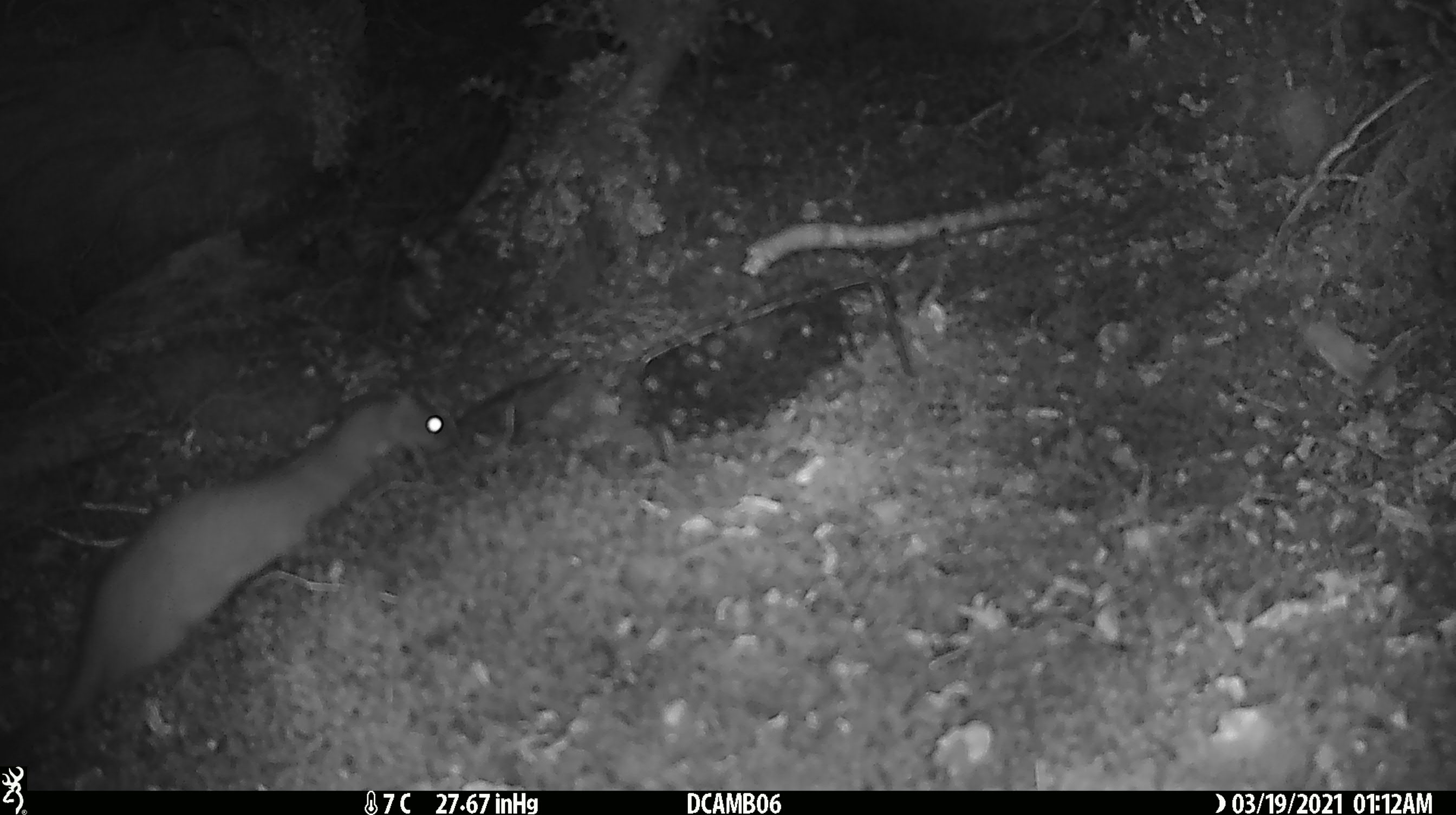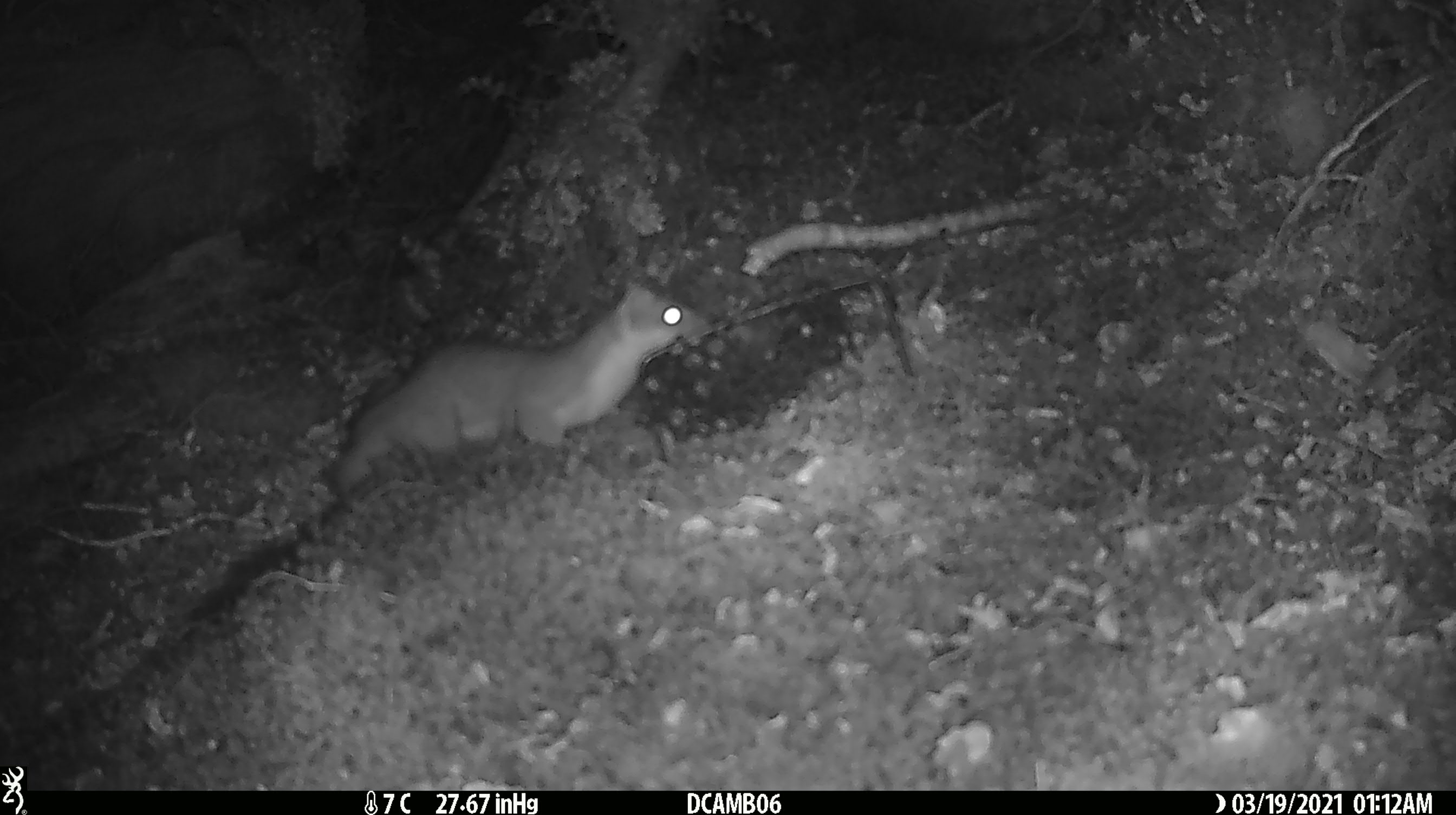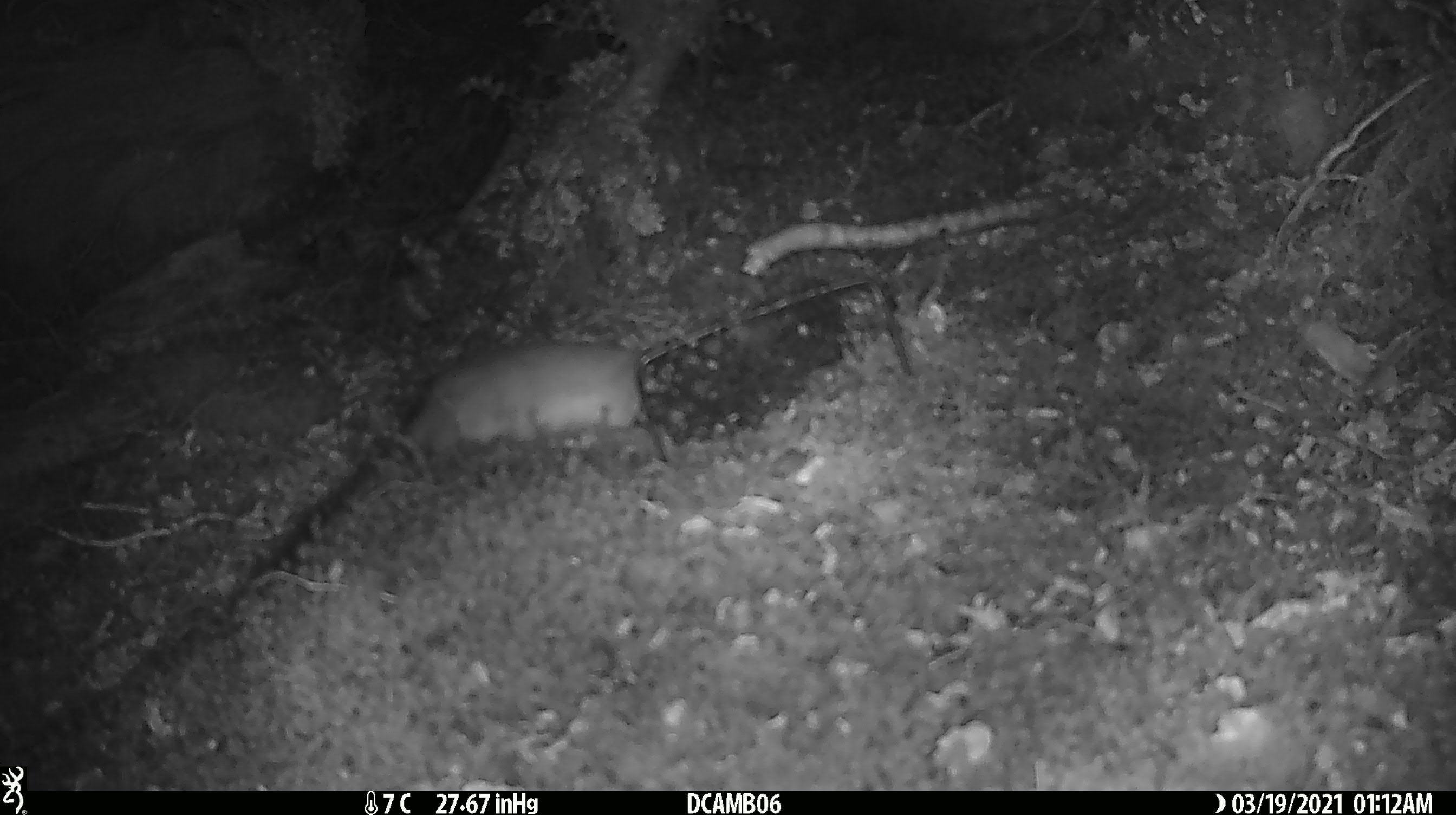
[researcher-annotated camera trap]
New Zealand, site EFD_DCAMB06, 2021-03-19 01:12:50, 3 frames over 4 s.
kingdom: Animalia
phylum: Chordata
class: Mammalia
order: Carnivora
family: Mustelidae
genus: Mustela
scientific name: Mustela erminea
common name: stoat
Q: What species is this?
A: Stoat (Mustela erminea).